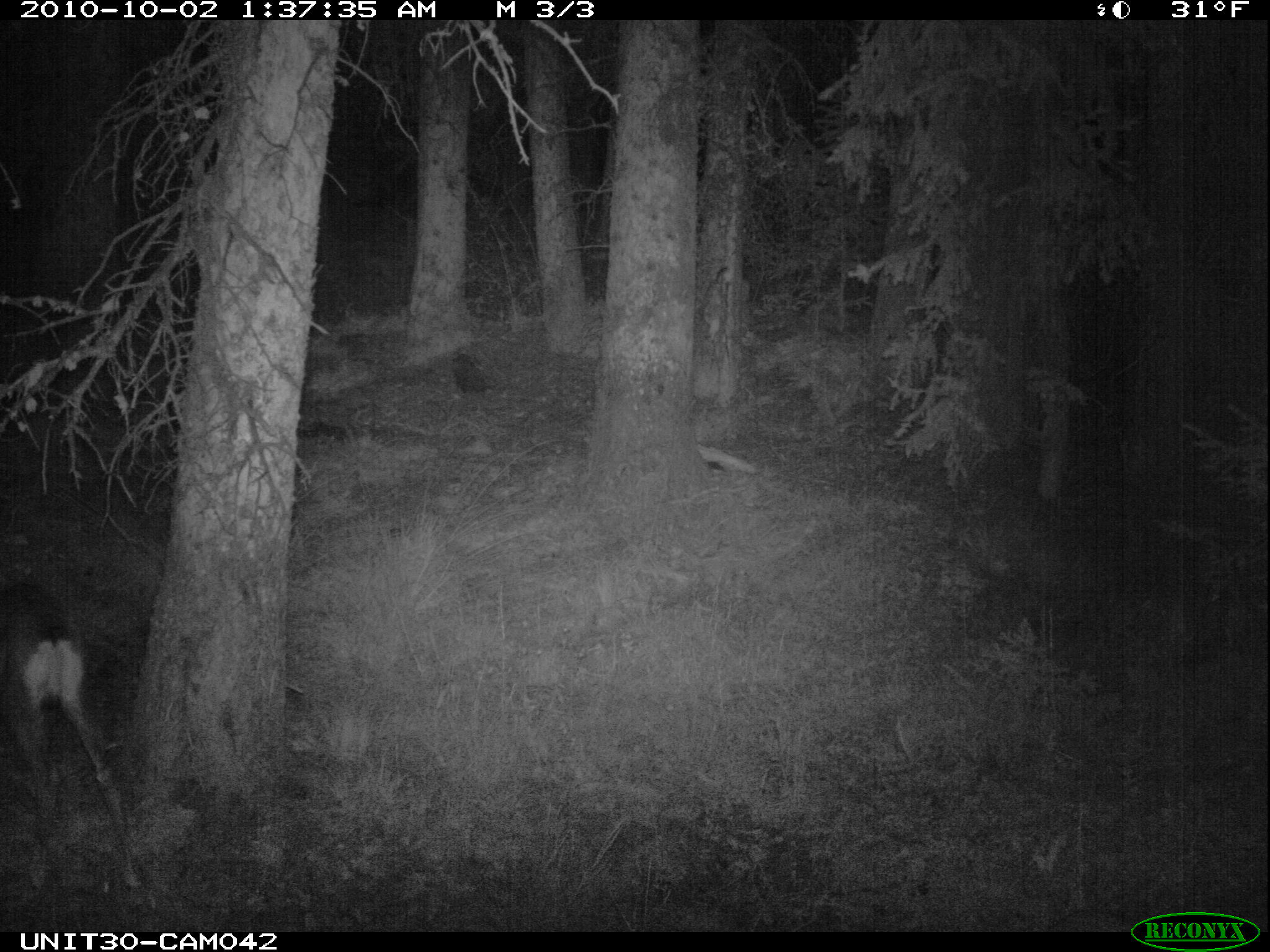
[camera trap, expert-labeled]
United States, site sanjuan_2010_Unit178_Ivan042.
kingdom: Animalia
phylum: Chordata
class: Mammalia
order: Artiodactyla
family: Cervidae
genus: Odocoileus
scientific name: Odocoileus hemionus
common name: mule deer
Odocoileus hemionus (mule deer).